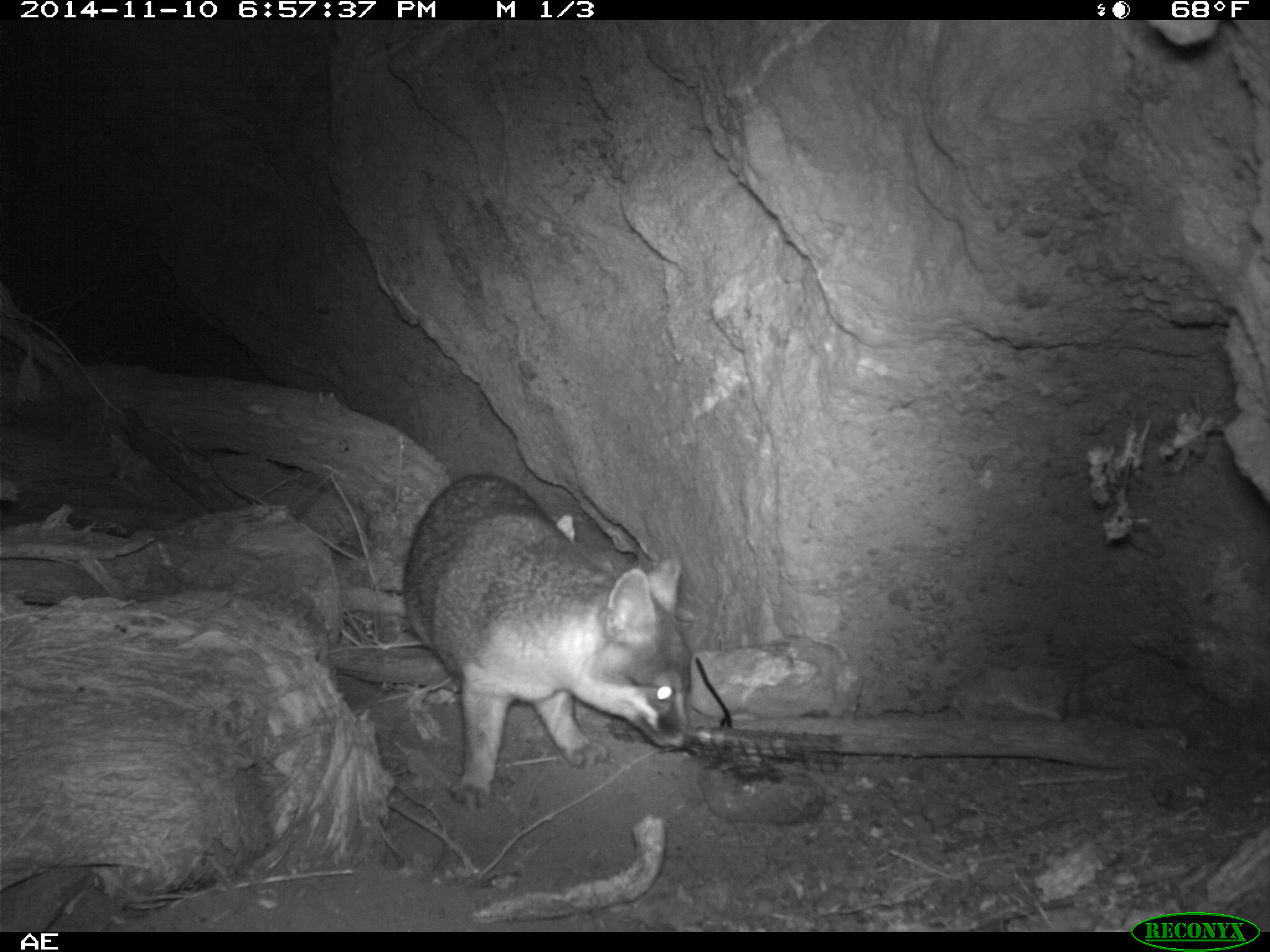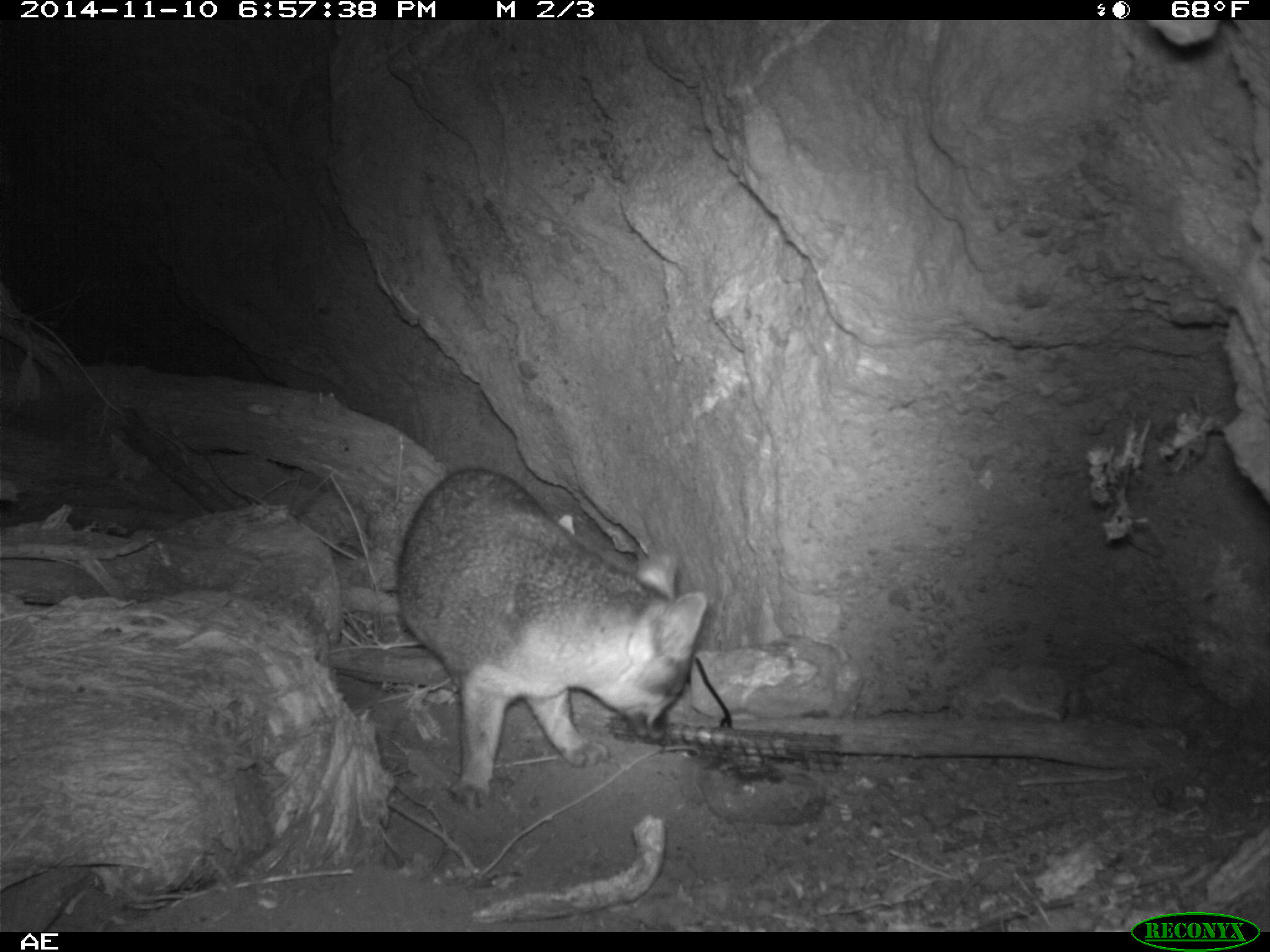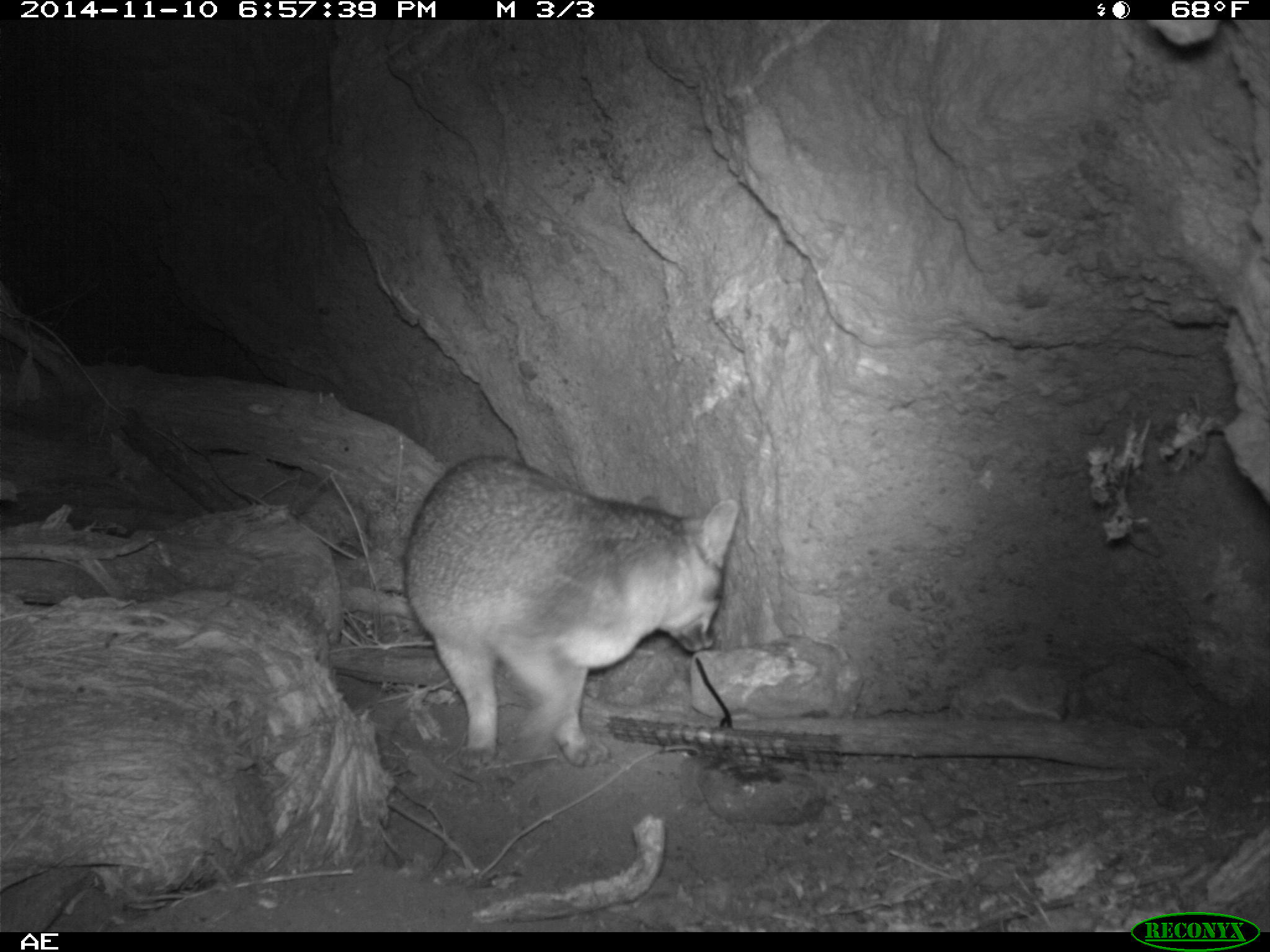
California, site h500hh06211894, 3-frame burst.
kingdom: Animalia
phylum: Chordata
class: Mammalia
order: Carnivora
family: Canidae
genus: Urocyon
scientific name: Urocyon littoralis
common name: island fox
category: fox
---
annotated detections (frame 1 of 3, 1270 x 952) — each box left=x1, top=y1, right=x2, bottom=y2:
fox: left=402, top=473, right=698, bottom=812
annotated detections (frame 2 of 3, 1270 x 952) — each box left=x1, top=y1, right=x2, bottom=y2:
fox: left=395, top=466, right=706, bottom=811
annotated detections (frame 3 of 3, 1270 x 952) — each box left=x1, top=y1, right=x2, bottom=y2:
fox: left=403, top=453, right=740, bottom=768